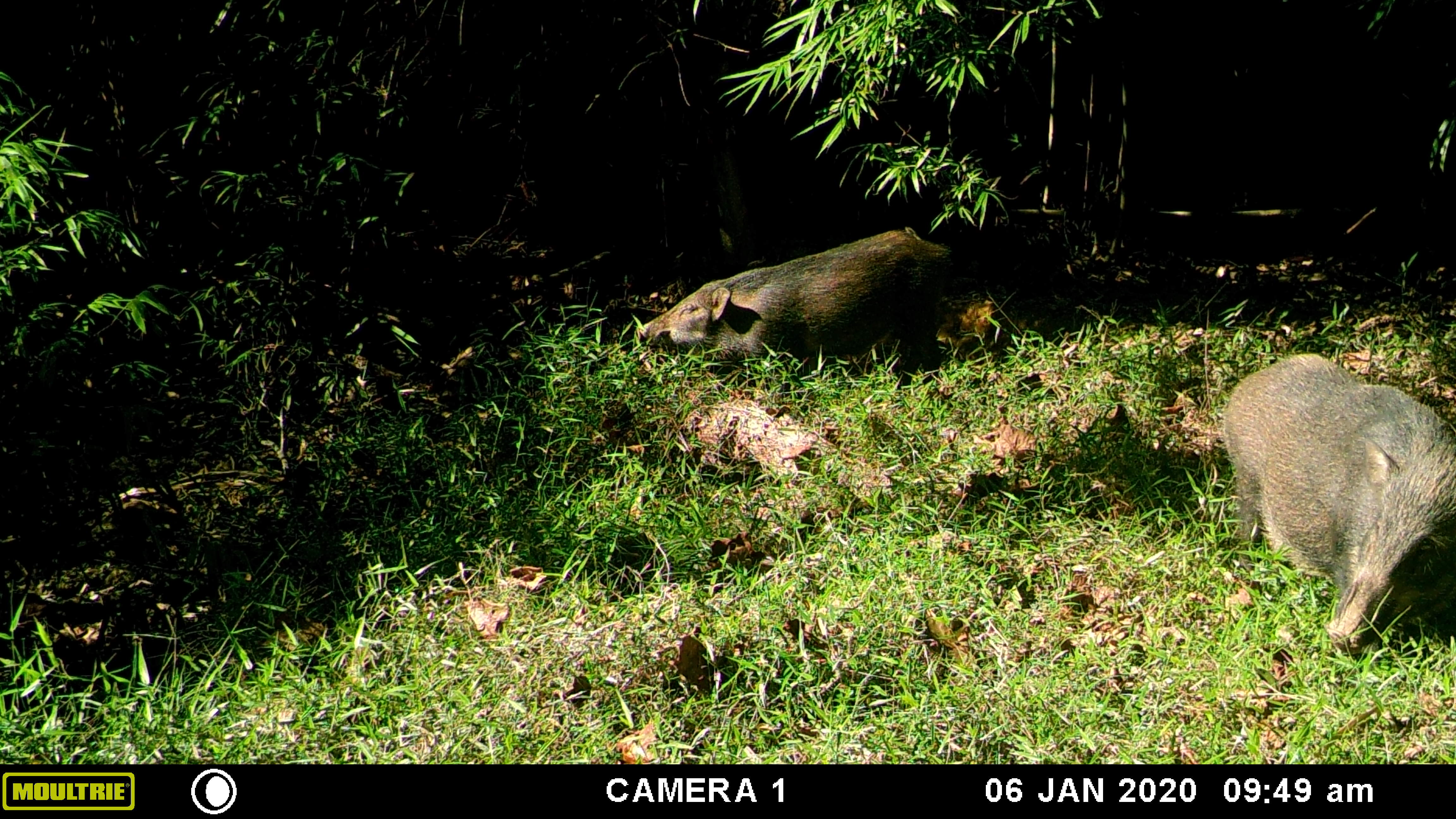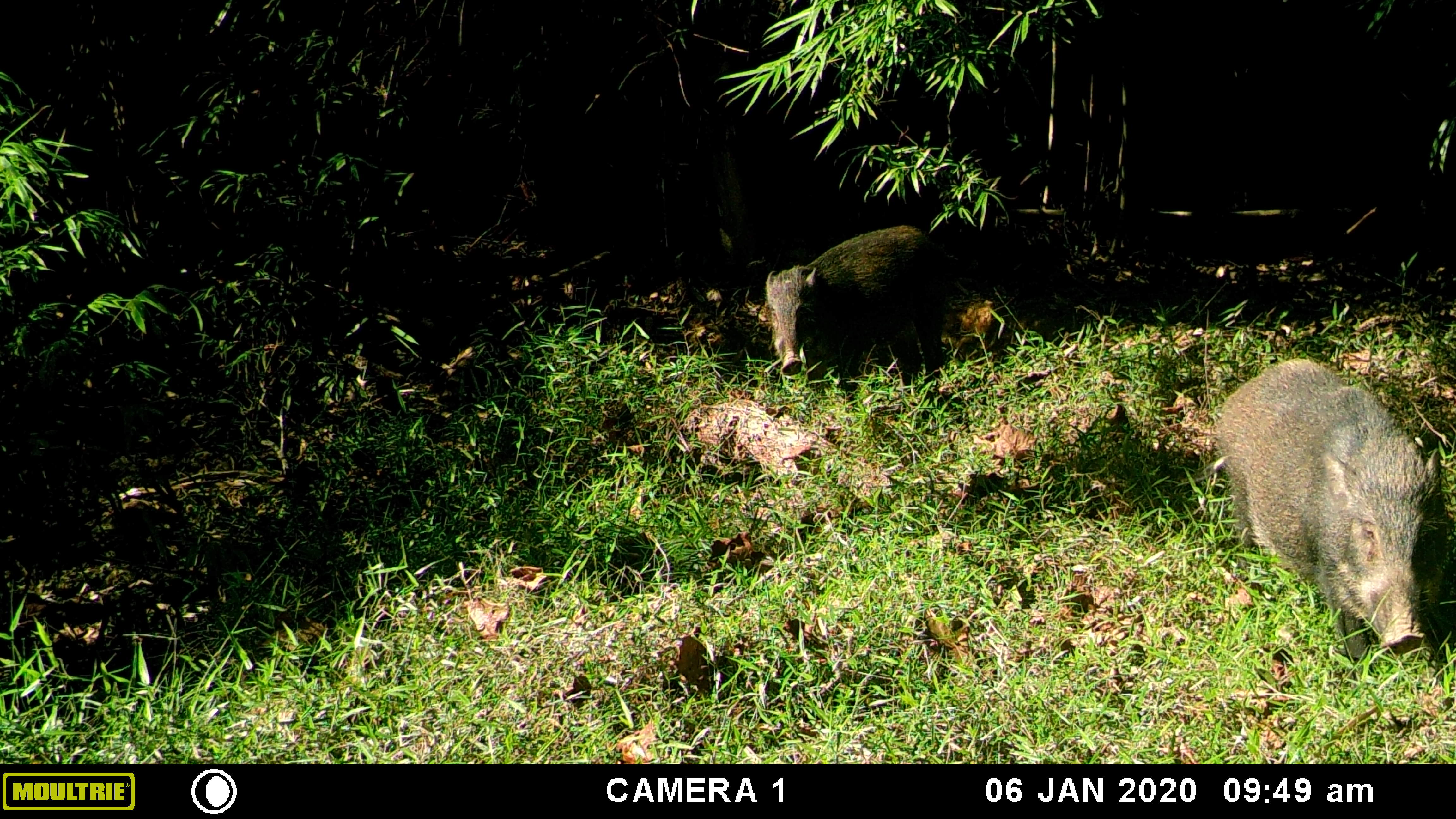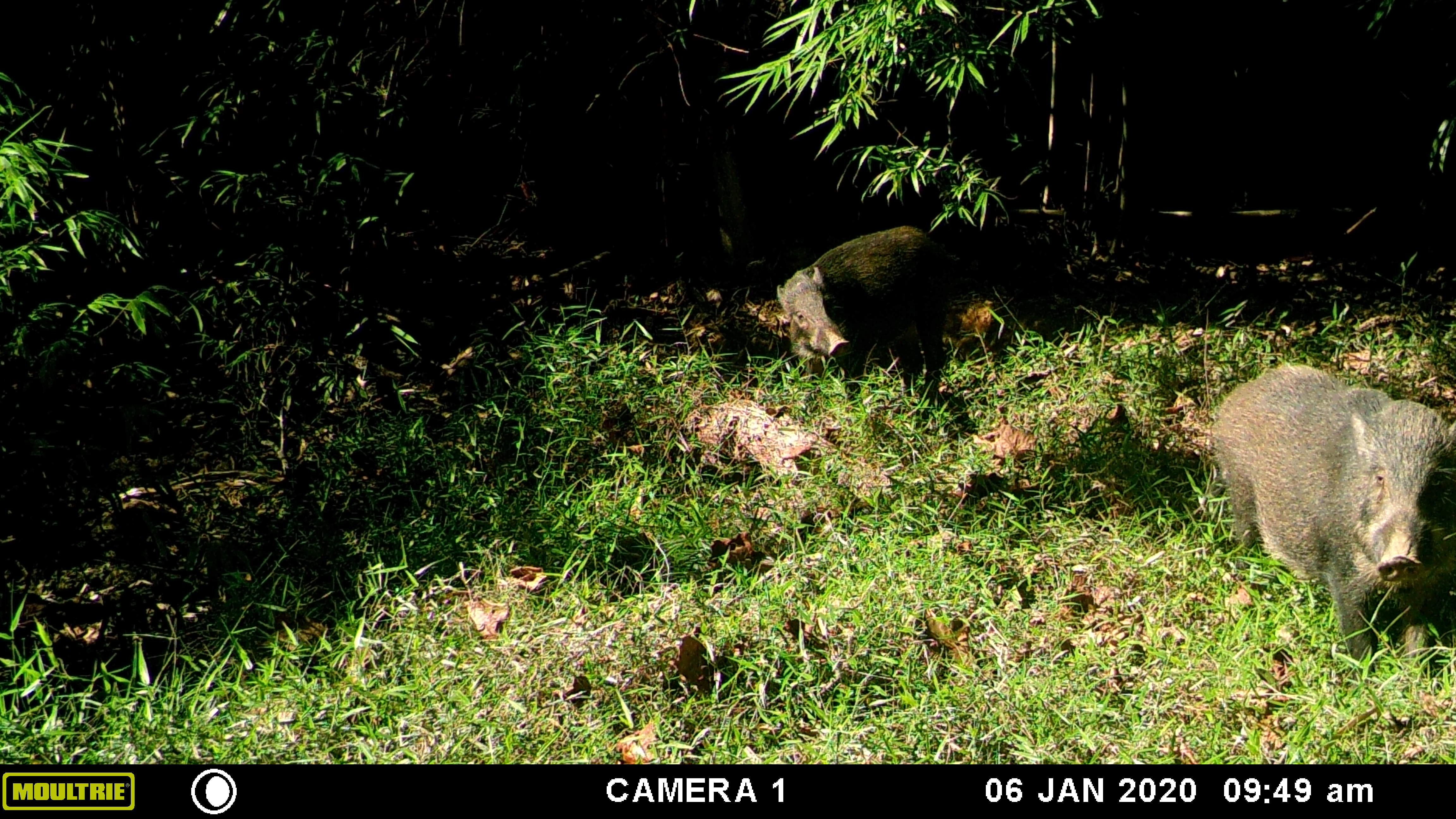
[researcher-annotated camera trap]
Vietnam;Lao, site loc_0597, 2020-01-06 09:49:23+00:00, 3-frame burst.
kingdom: Animalia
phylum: Chordata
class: Mammalia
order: Artiodactyla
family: Suidae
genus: Sus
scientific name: Sus scrofa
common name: eurasian wild pig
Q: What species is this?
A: Eurasian wild pig (Sus scrofa).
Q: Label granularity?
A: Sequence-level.